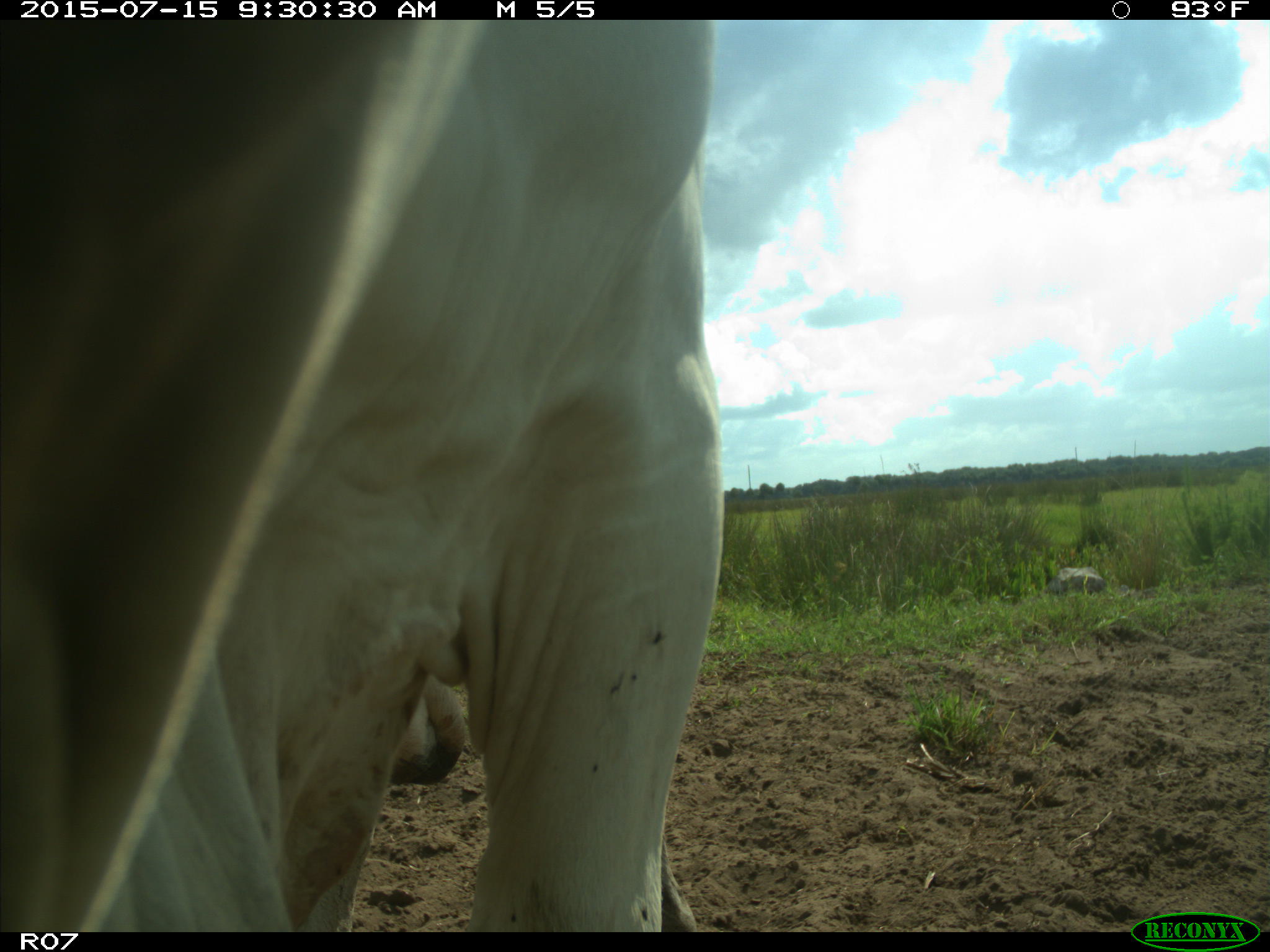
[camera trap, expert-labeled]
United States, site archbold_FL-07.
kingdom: Animalia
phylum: Chordata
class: Mammalia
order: Artiodactyla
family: Bovidae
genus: Bos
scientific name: Bos taurus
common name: domestic cow